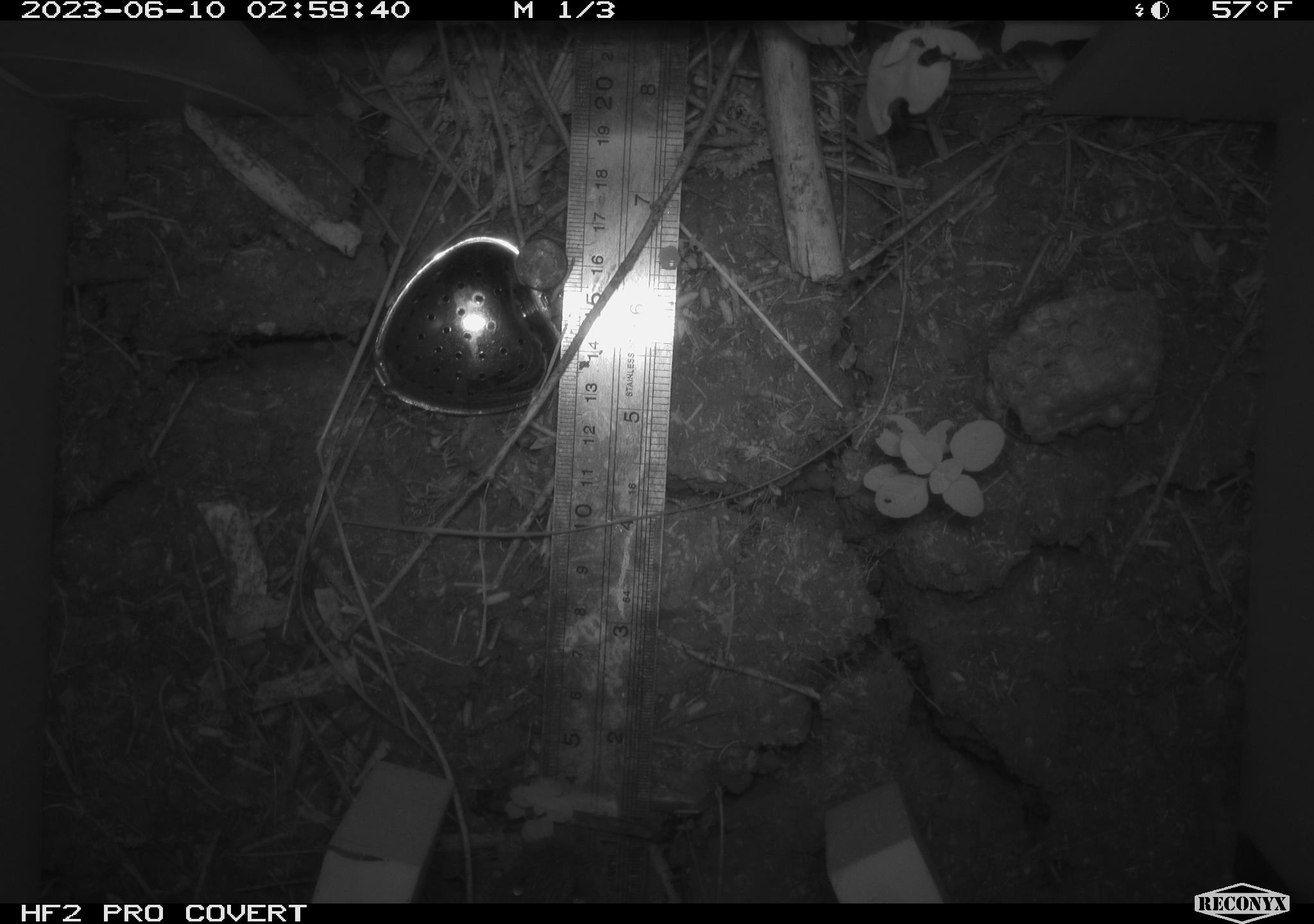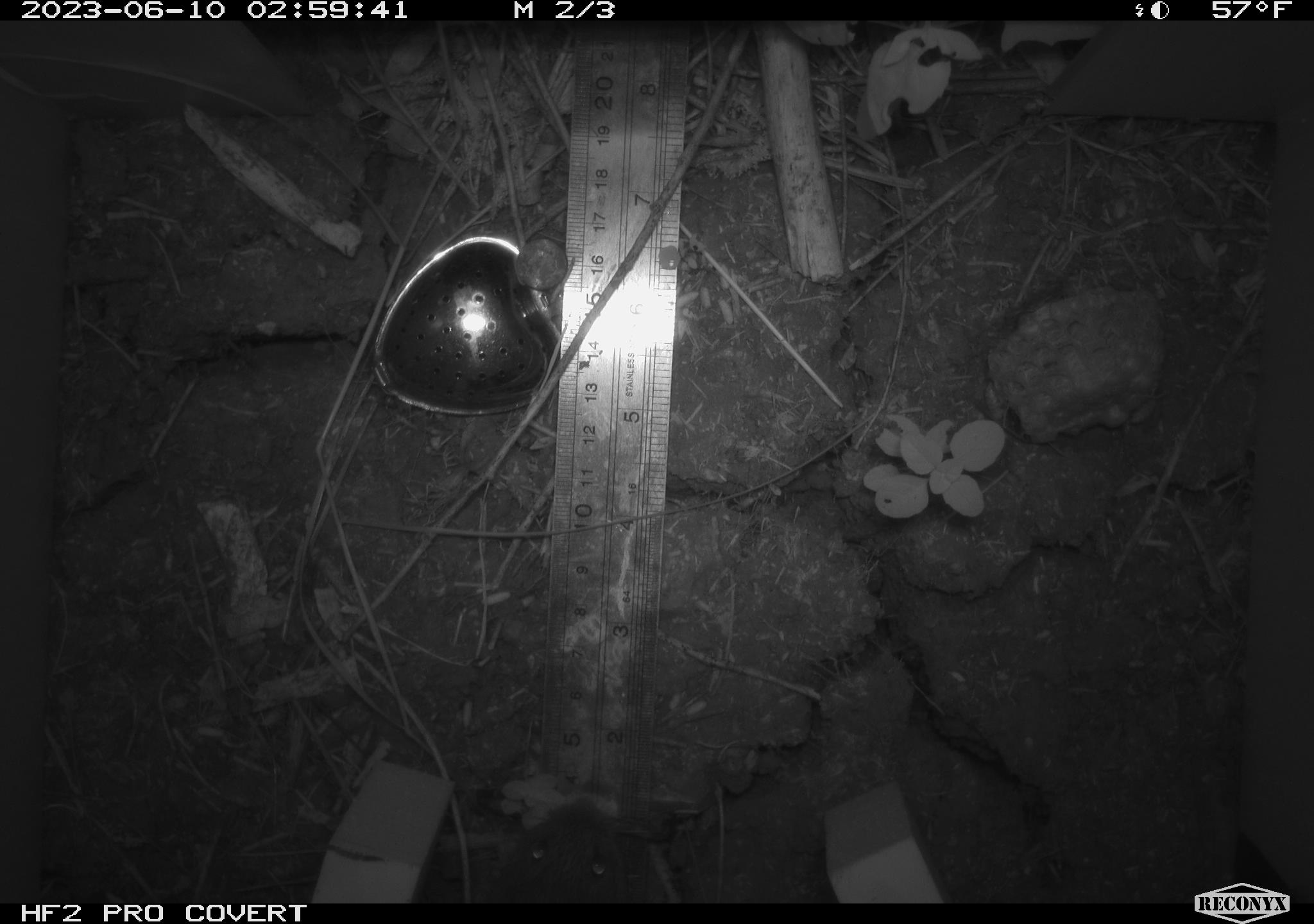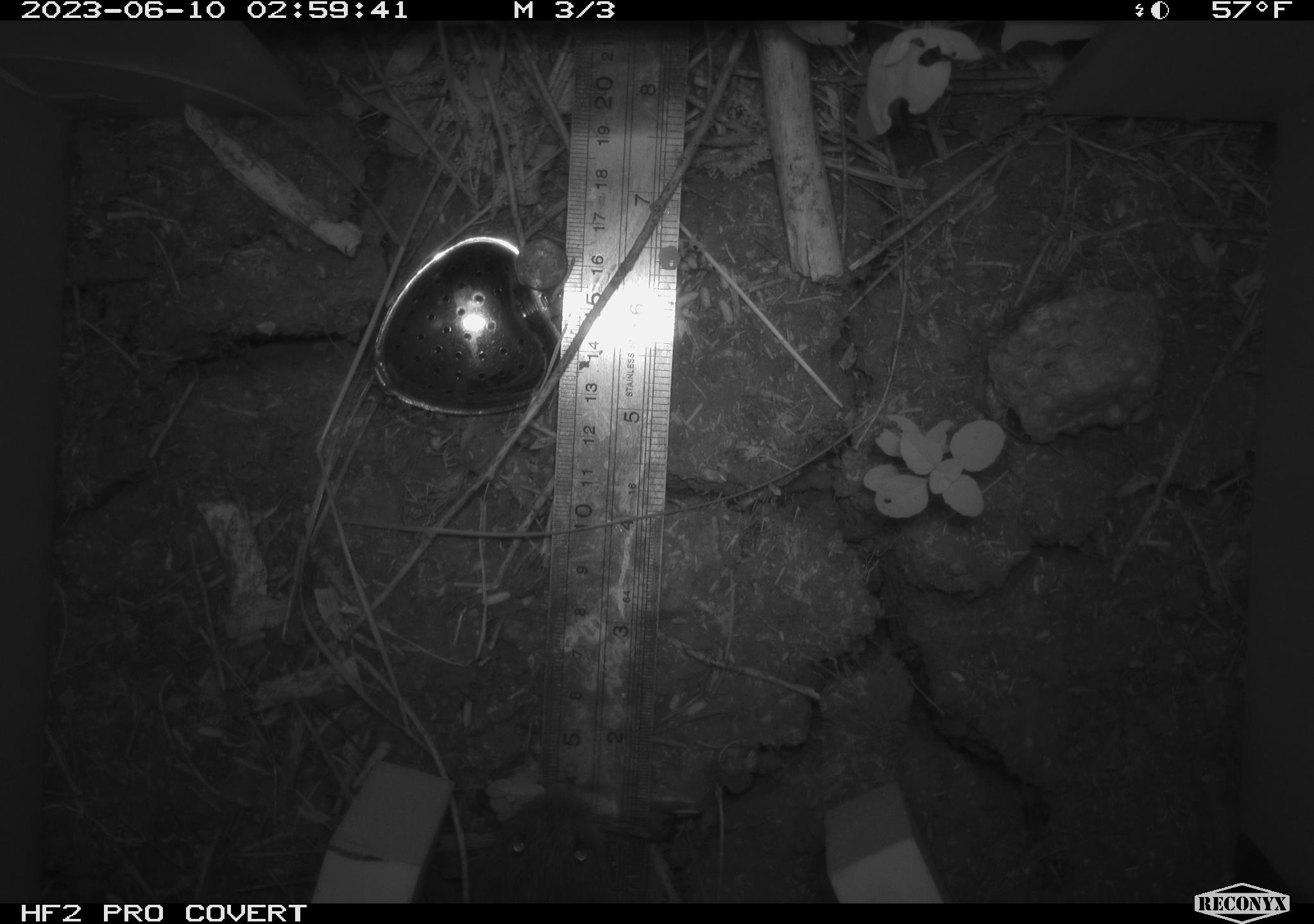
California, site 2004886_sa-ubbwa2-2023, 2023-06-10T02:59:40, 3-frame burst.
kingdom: Animalia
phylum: Chordata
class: Mammalia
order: Rodentia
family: Cricetidae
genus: Microtus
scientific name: Microtus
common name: meadow vole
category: microtus species